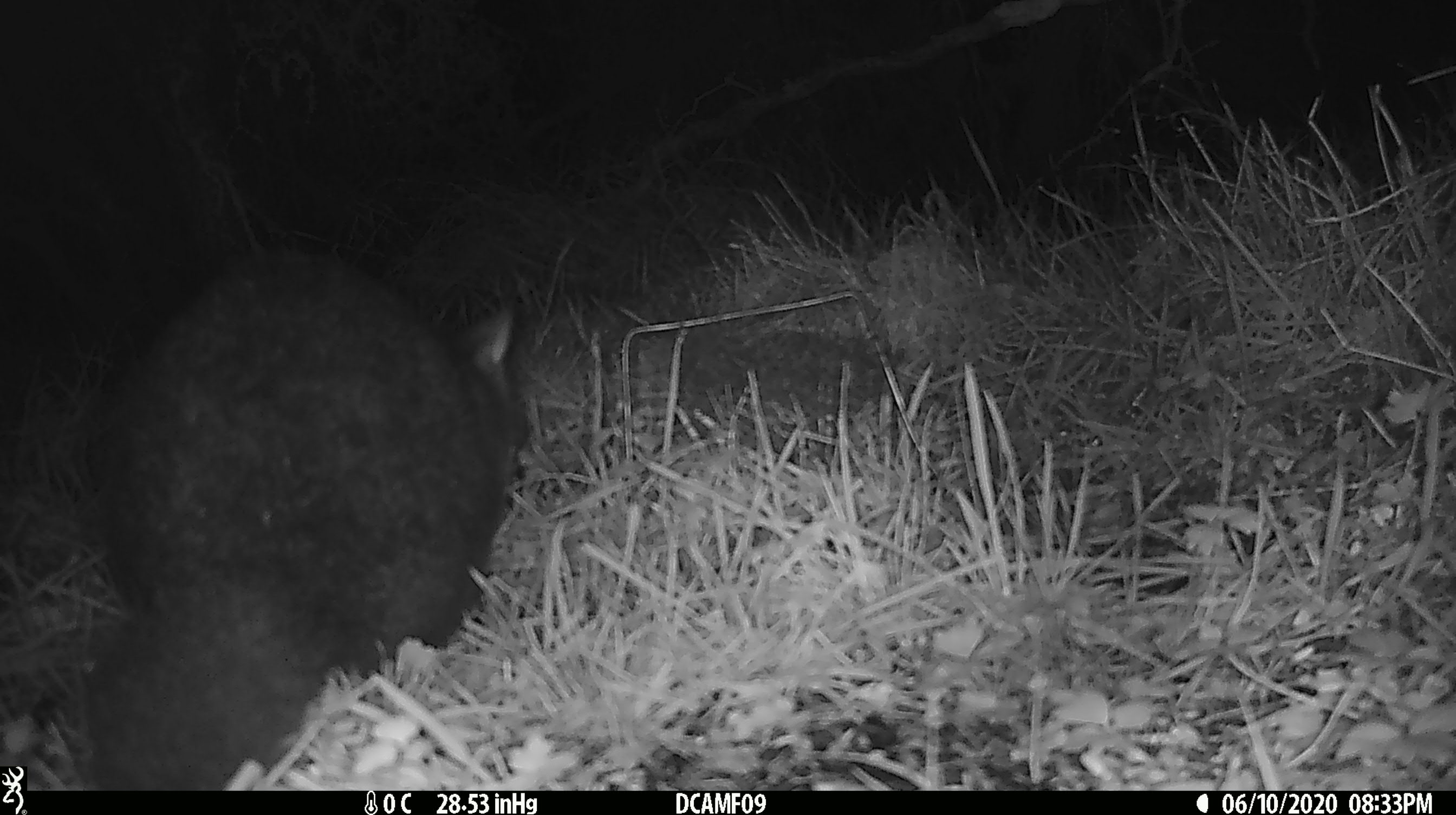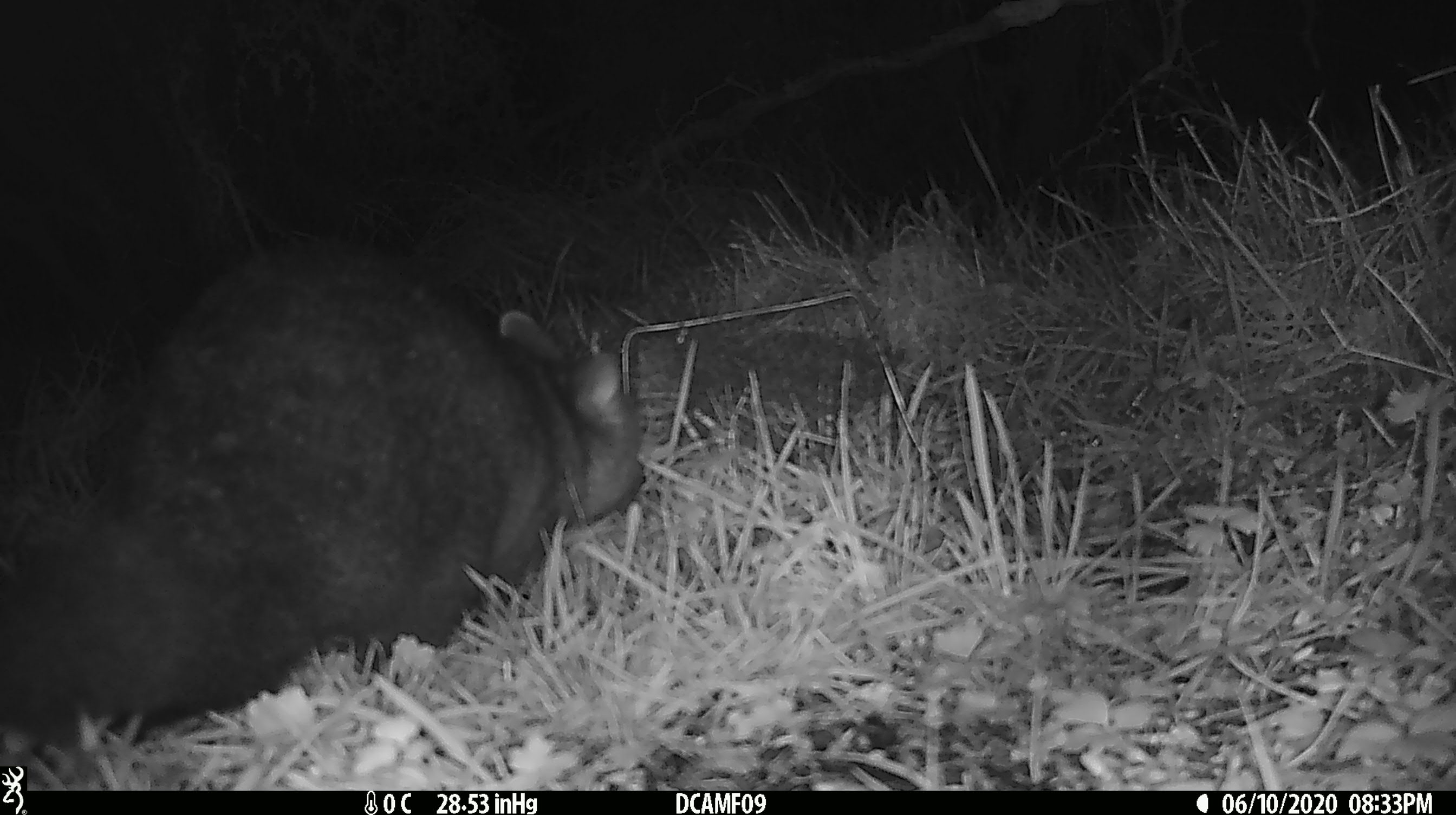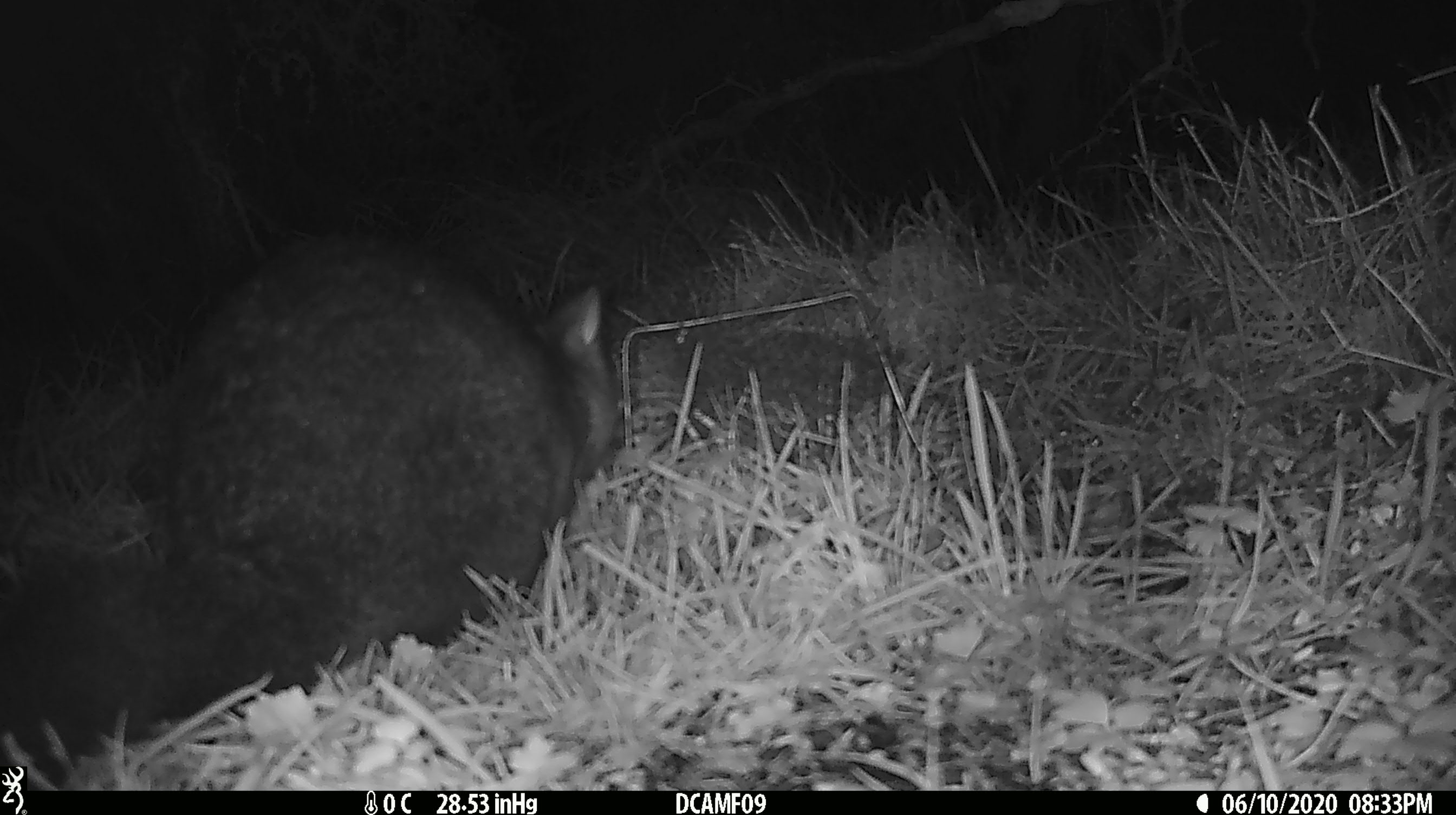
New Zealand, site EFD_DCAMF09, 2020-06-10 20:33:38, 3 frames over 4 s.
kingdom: Animalia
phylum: Chordata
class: Mammalia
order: Diprotodontia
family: Phalangeridae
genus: Trichosurus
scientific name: Trichosurus vulpecula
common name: common brushtail possum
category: possum